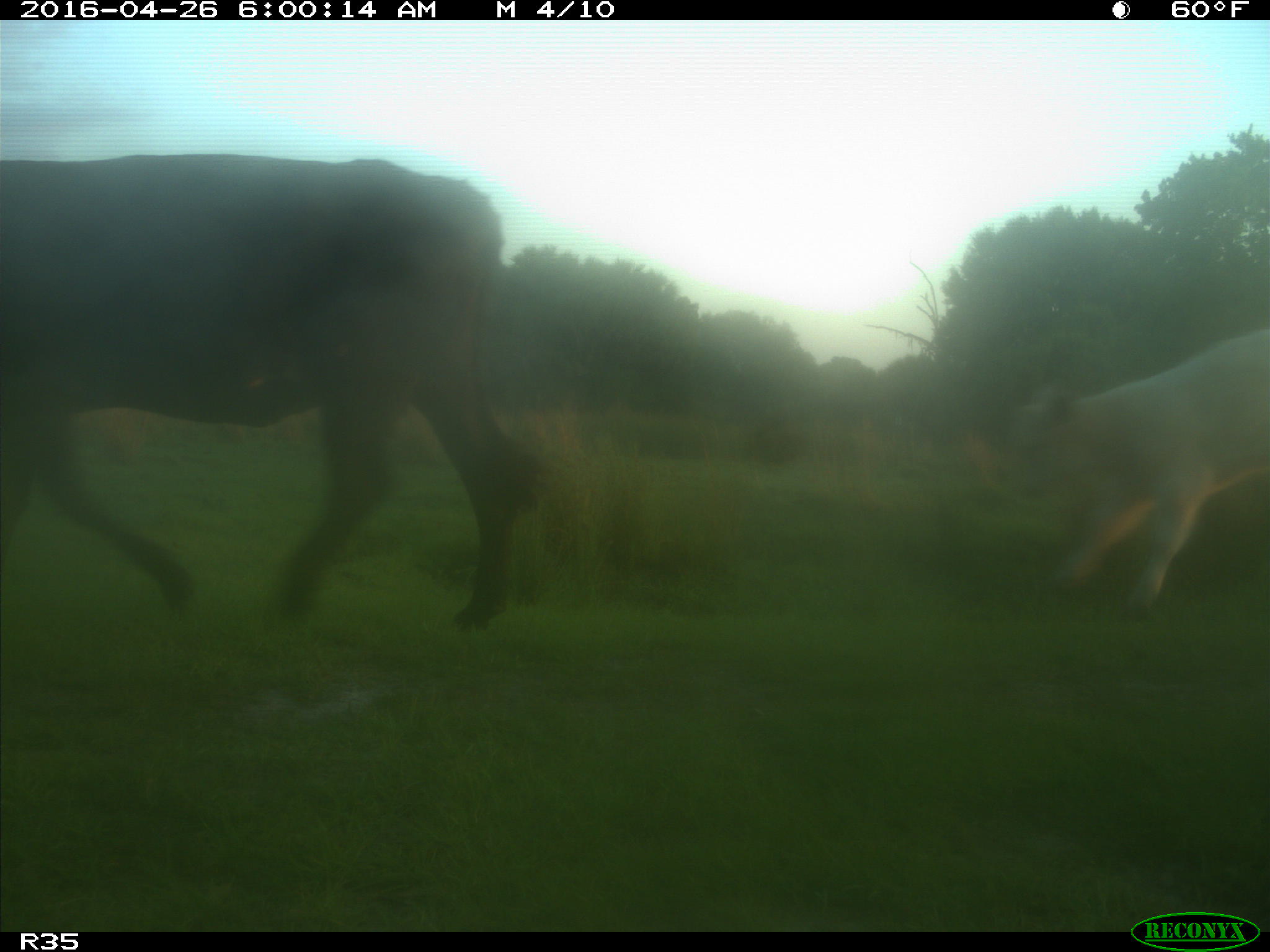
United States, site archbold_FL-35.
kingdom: Animalia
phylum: Chordata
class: Mammalia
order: Artiodactyla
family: Bovidae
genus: Bos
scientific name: Bos taurus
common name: domestic cow